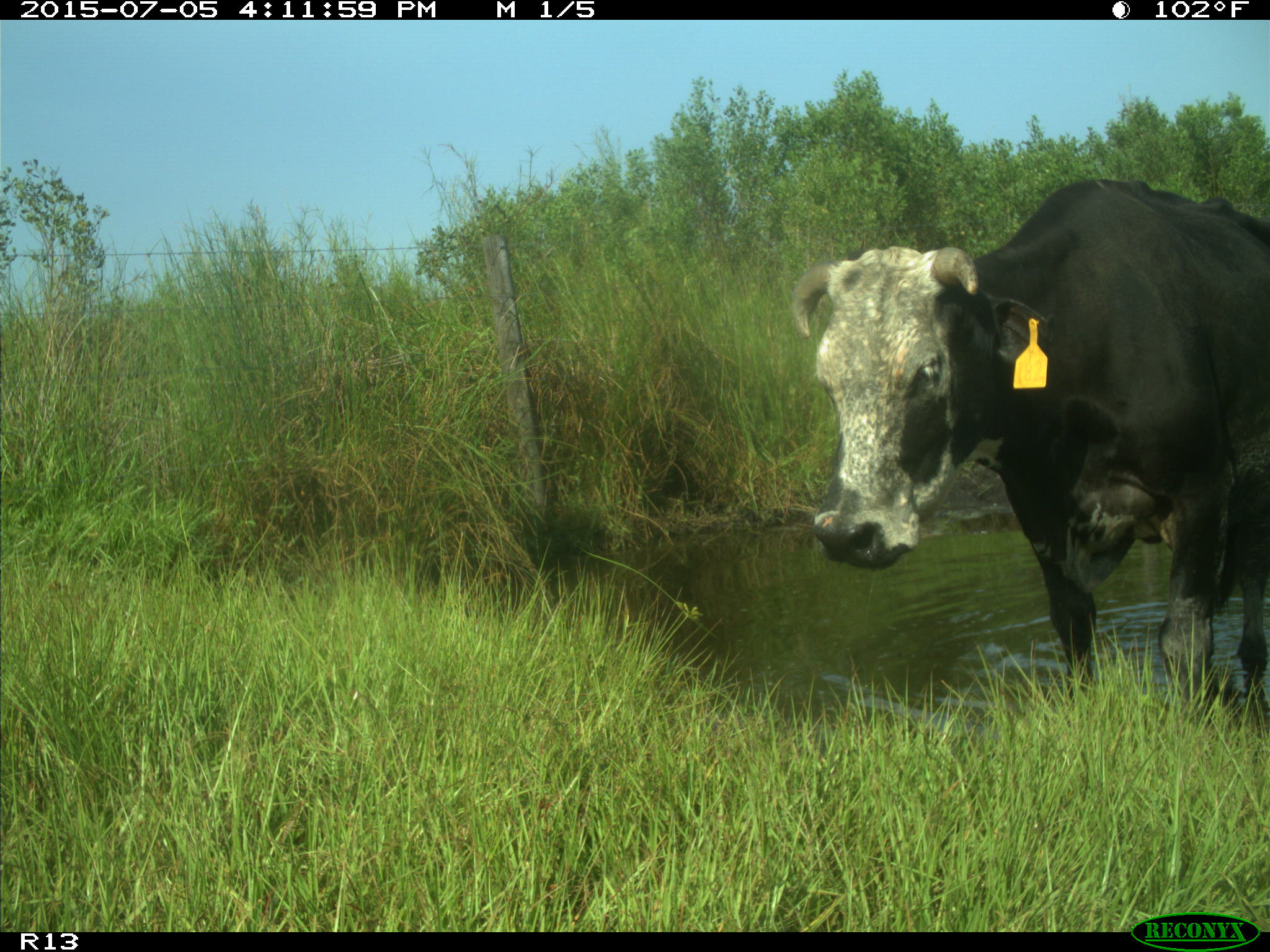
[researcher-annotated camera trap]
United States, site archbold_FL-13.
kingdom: Animalia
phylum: Chordata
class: Mammalia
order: Artiodactyla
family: Bovidae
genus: Bos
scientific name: Bos taurus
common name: domestic cow